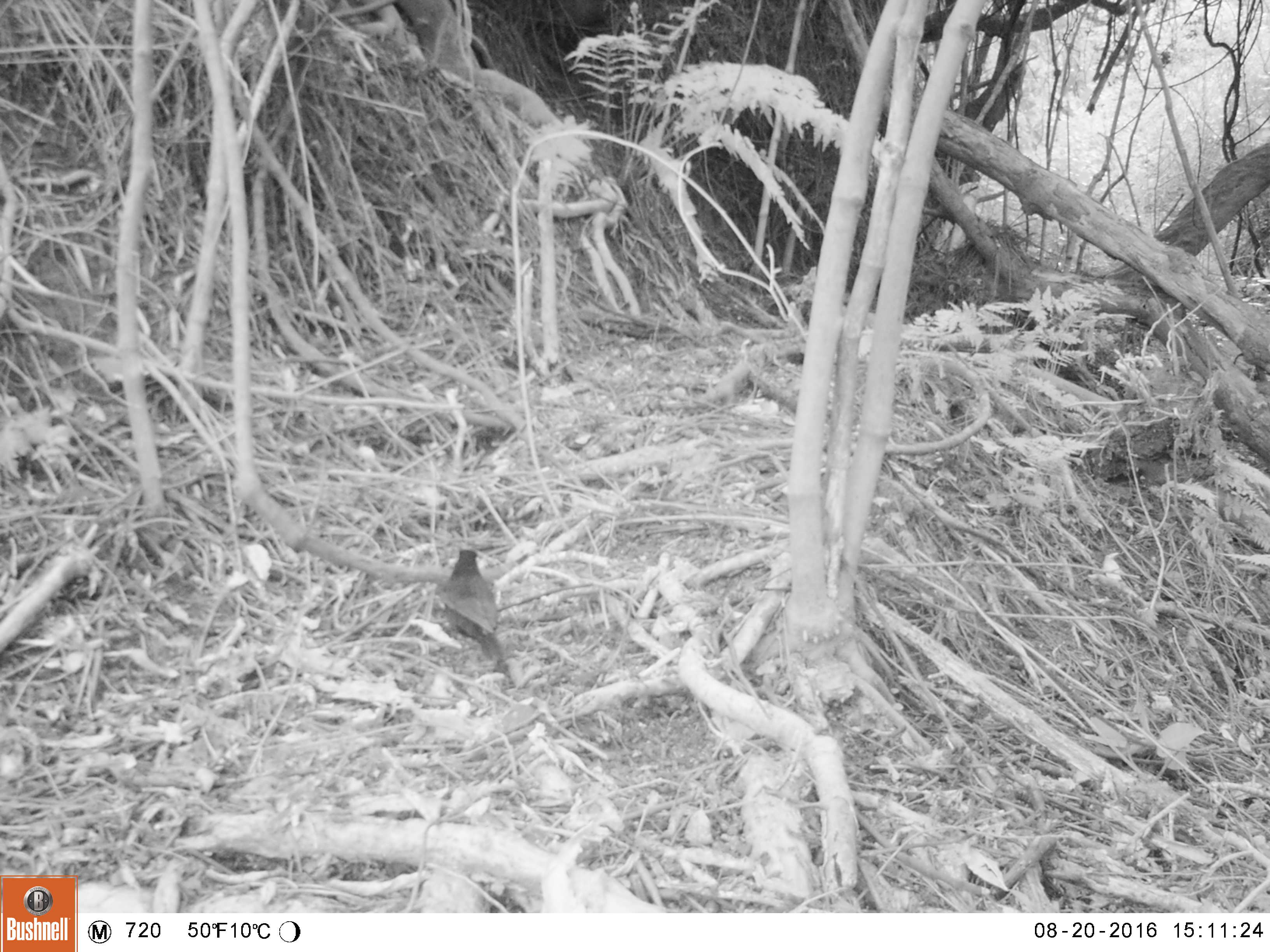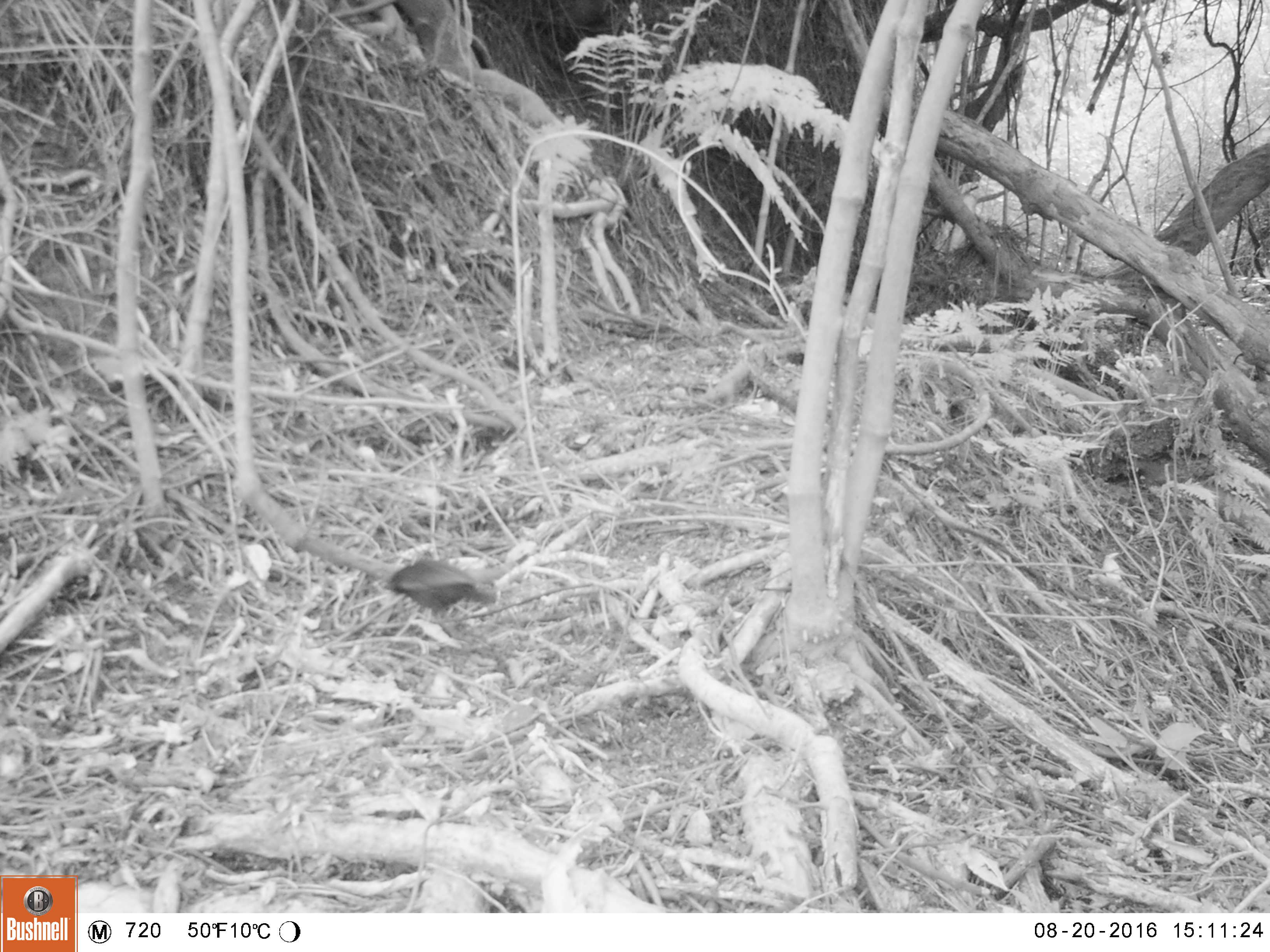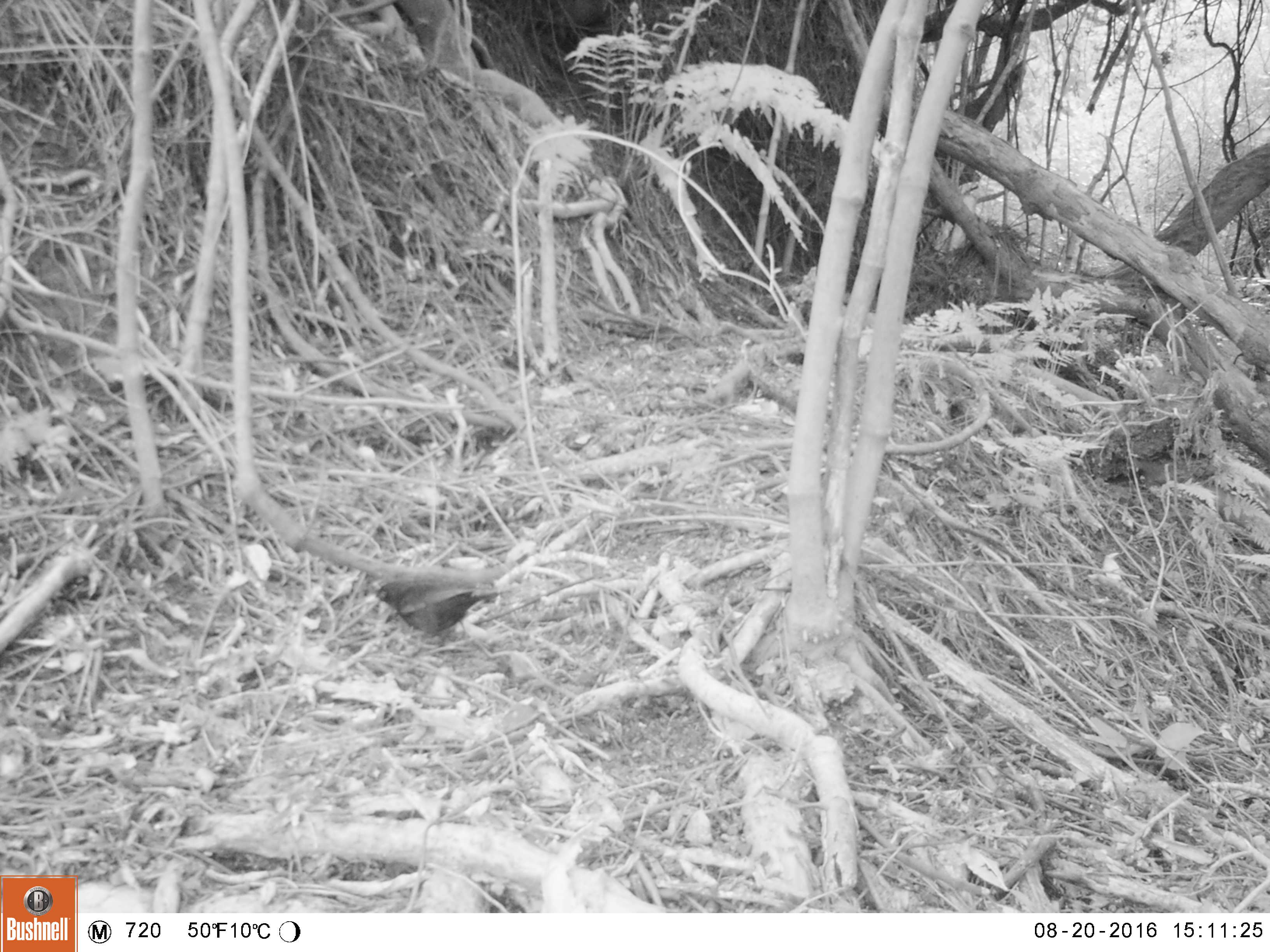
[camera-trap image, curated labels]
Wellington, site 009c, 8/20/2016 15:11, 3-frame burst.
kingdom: Animalia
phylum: Chordata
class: Aves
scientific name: Aves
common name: bird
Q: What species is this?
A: Bird (Aves).